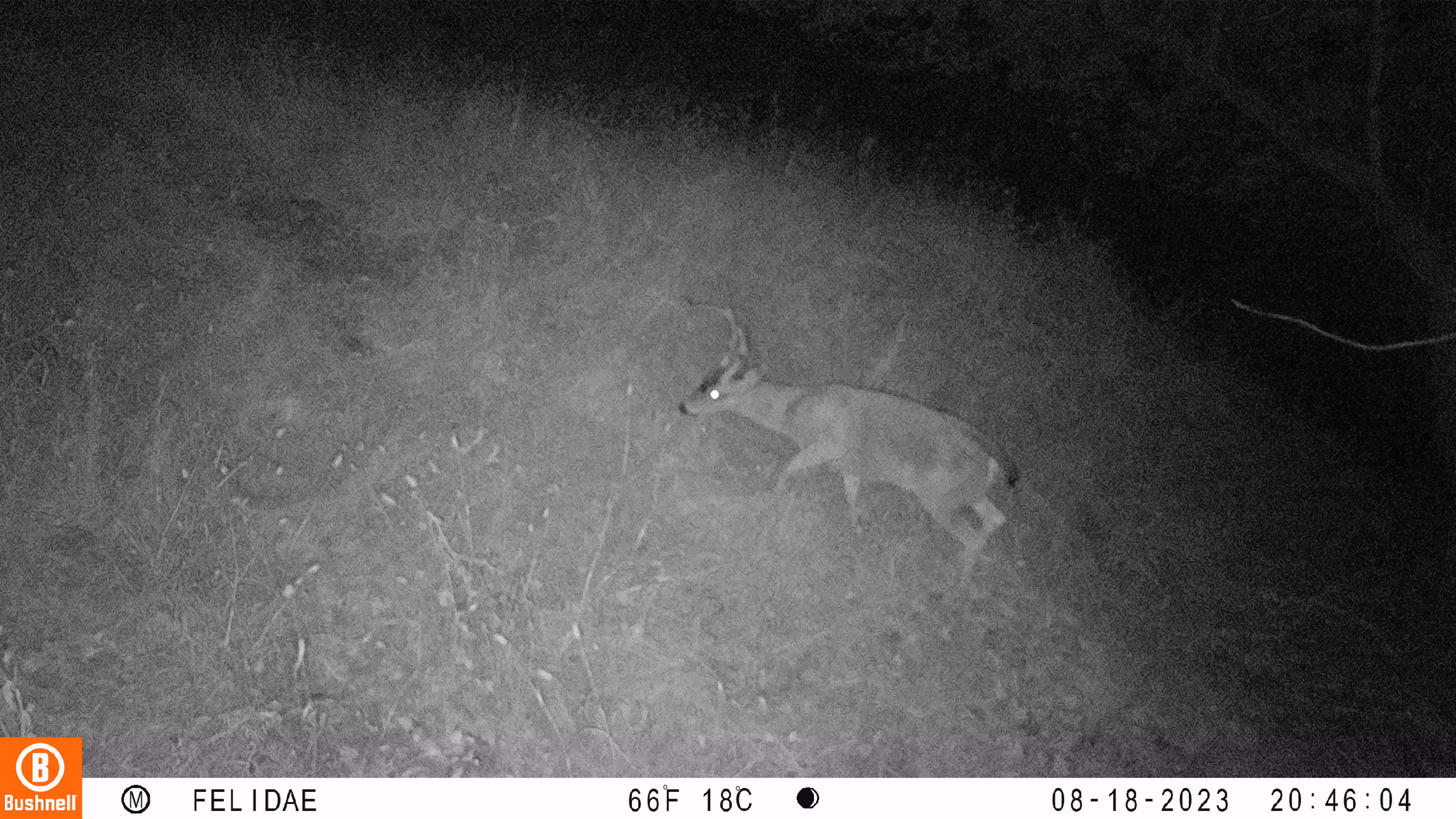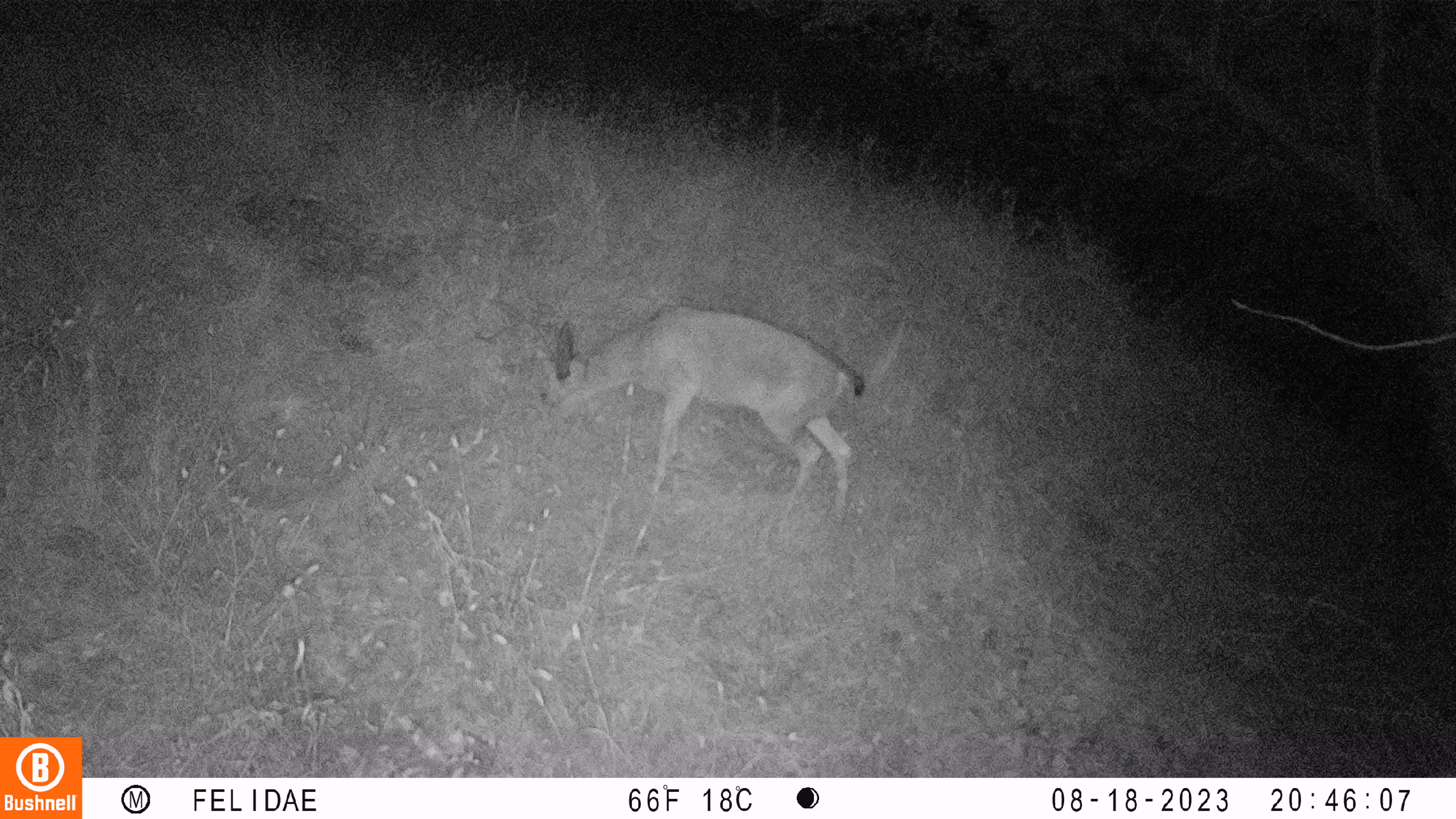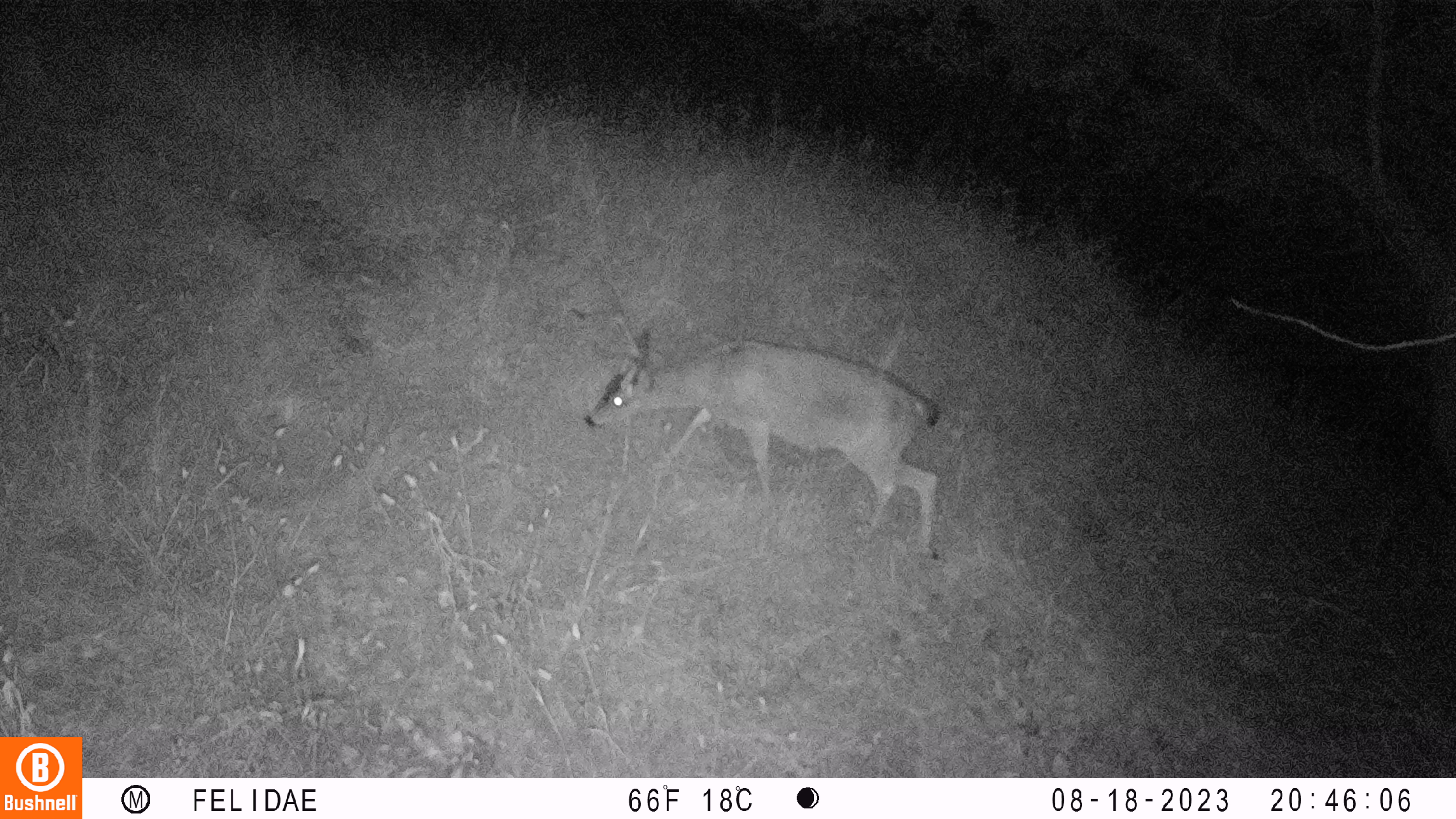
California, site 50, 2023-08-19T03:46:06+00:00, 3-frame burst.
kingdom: Animalia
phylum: Chordata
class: Mammalia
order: Artiodactyla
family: Cervidae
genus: Odocoileus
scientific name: Odocoileus hemionus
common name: mule deer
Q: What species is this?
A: Mule deer (Odocoileus hemionus).